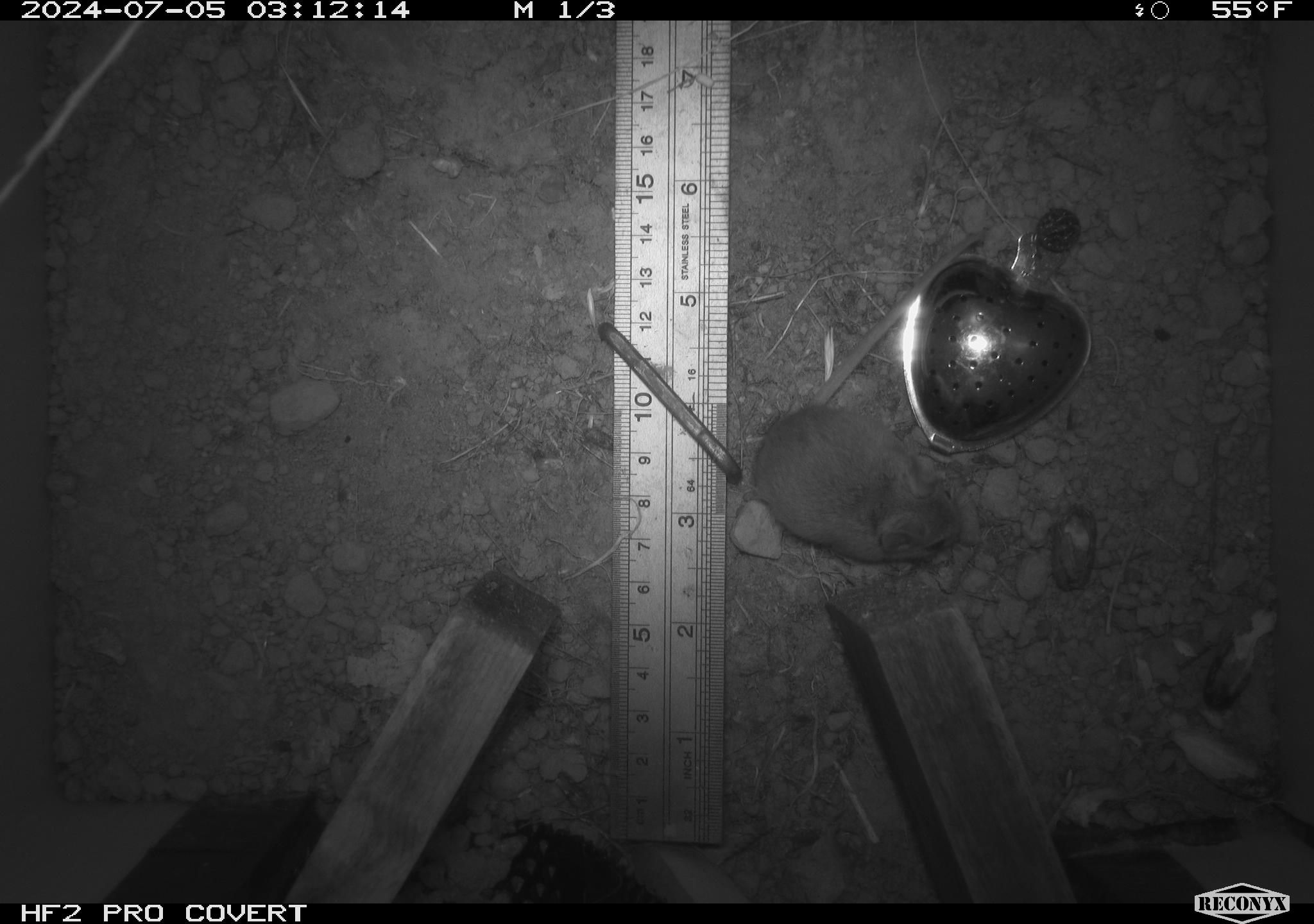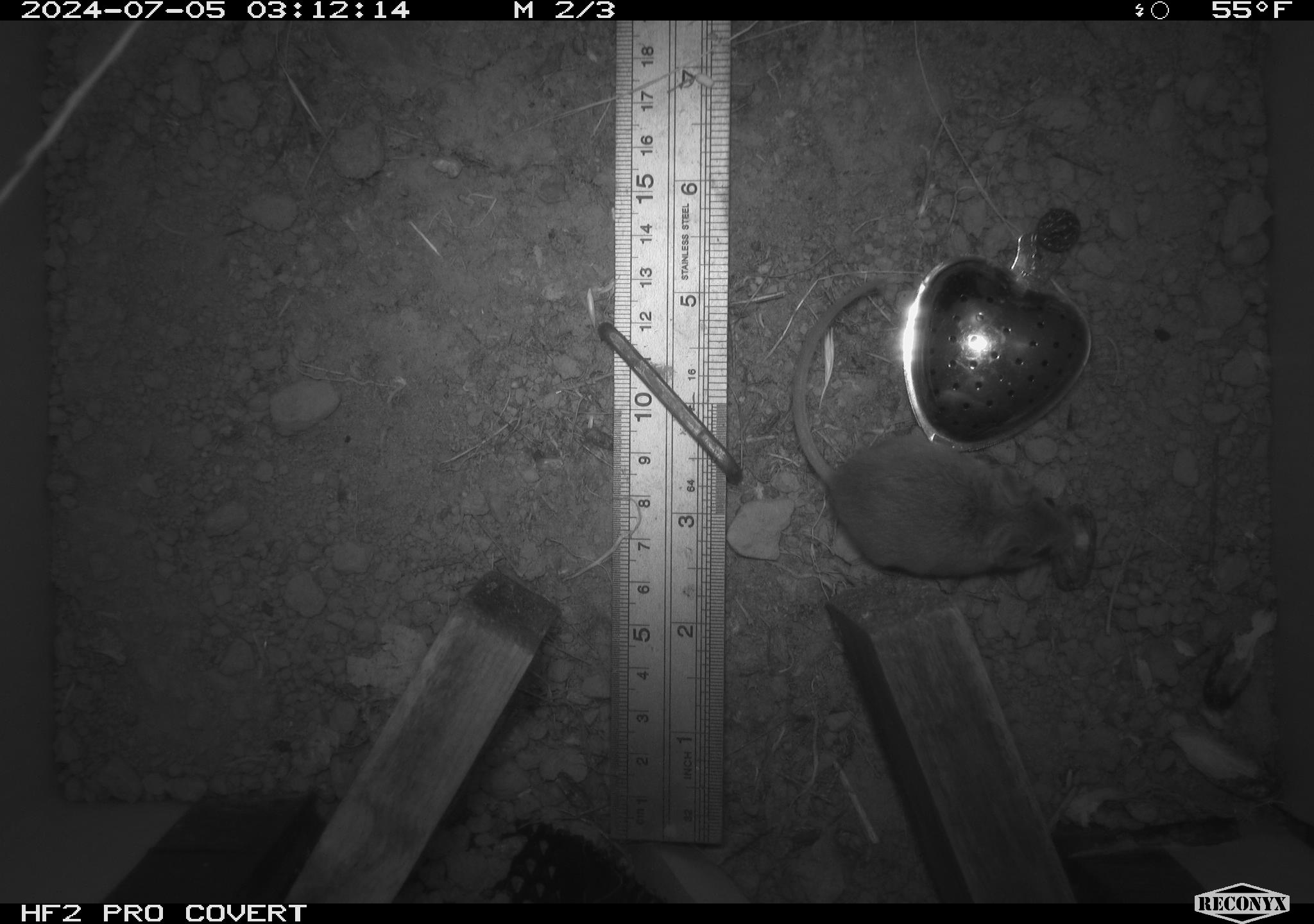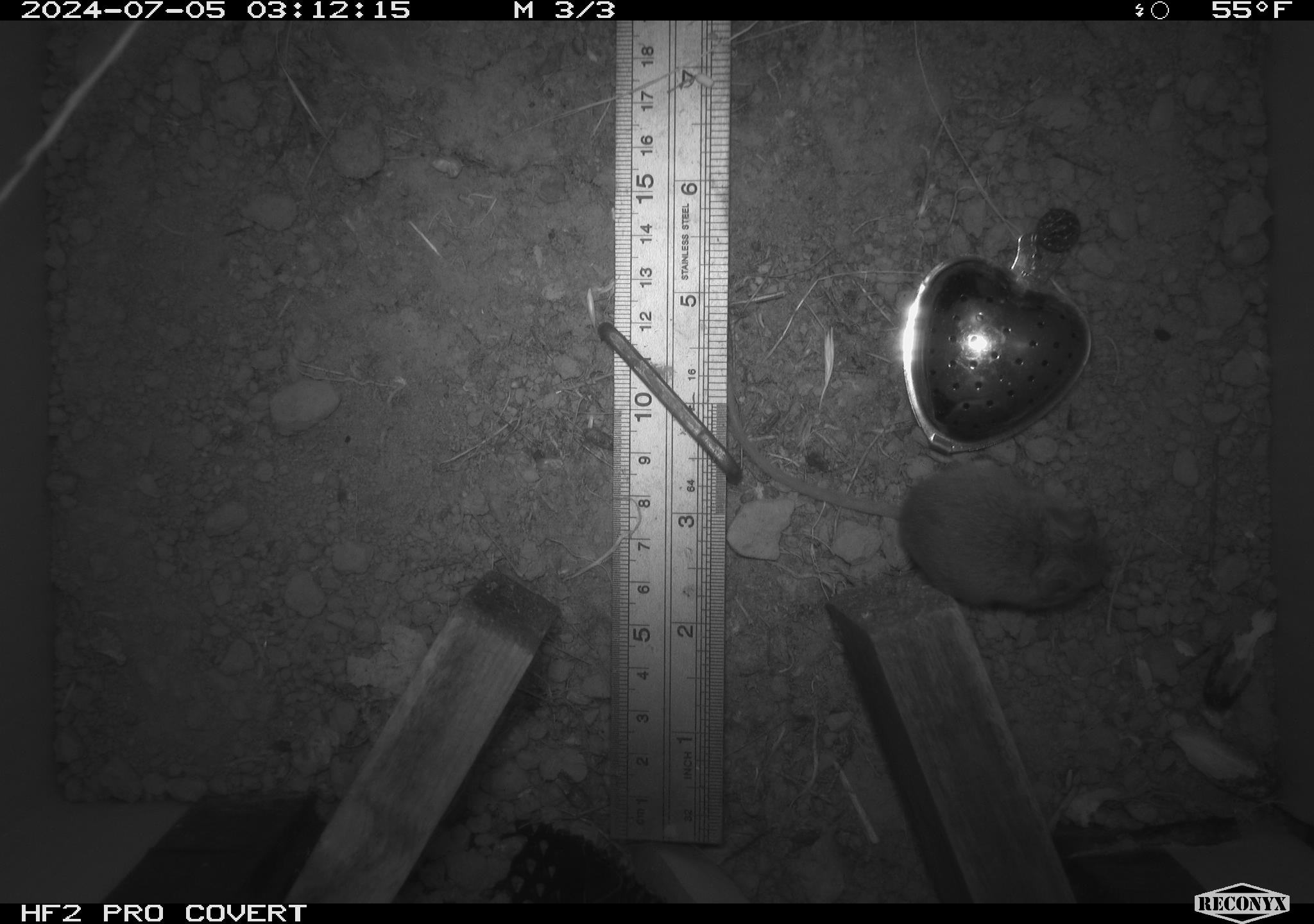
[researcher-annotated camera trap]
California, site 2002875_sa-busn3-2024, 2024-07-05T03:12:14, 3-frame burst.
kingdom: Animalia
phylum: Chordata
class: Mammalia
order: Rodentia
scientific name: Rodentia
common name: mouse species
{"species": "mouse species (Rodentia)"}